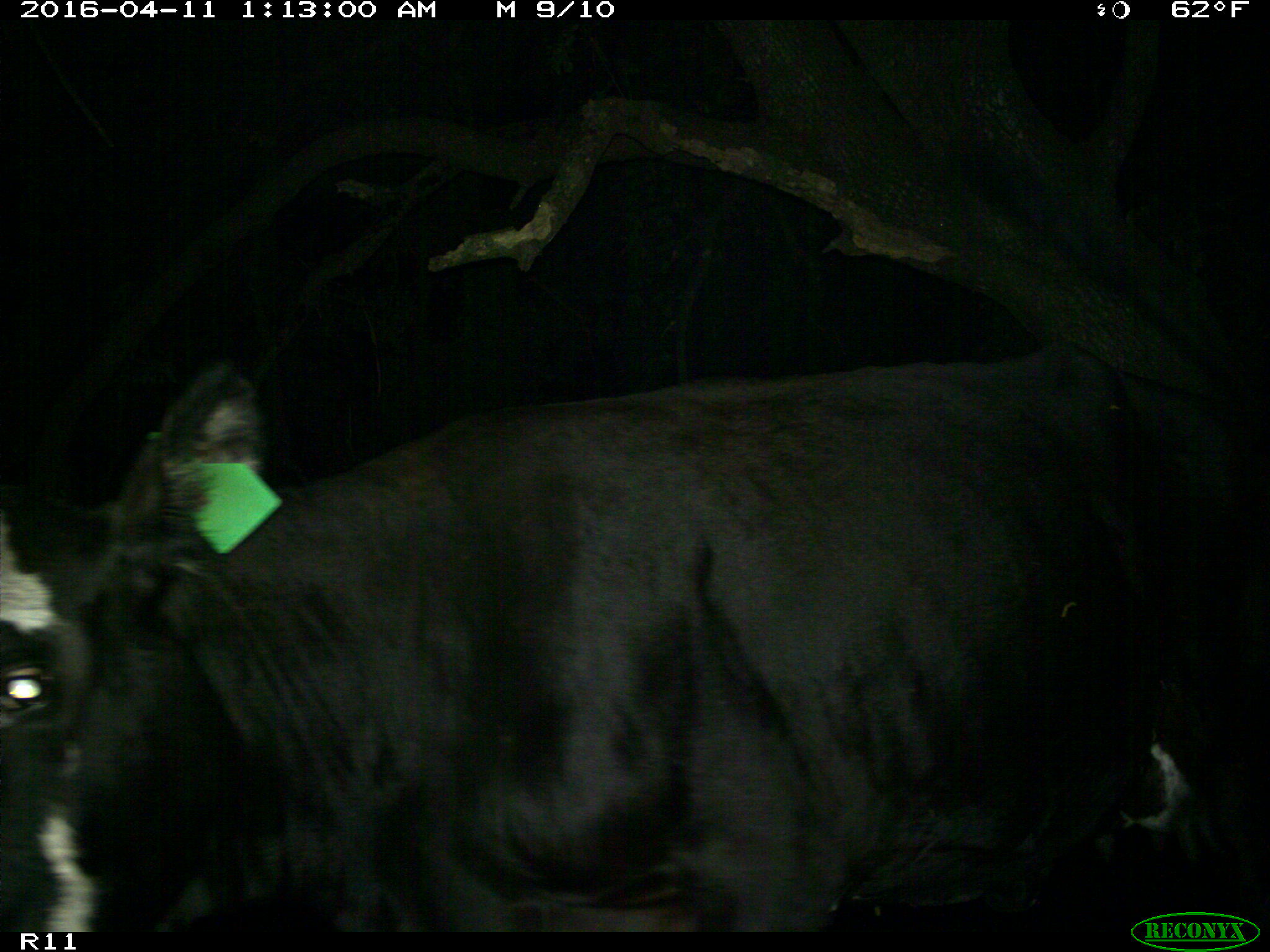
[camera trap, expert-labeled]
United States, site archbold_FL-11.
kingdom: Animalia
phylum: Chordata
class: Mammalia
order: Artiodactyla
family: Bovidae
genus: Bos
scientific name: Bos taurus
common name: domestic cow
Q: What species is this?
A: Bos taurus (domestic cow).